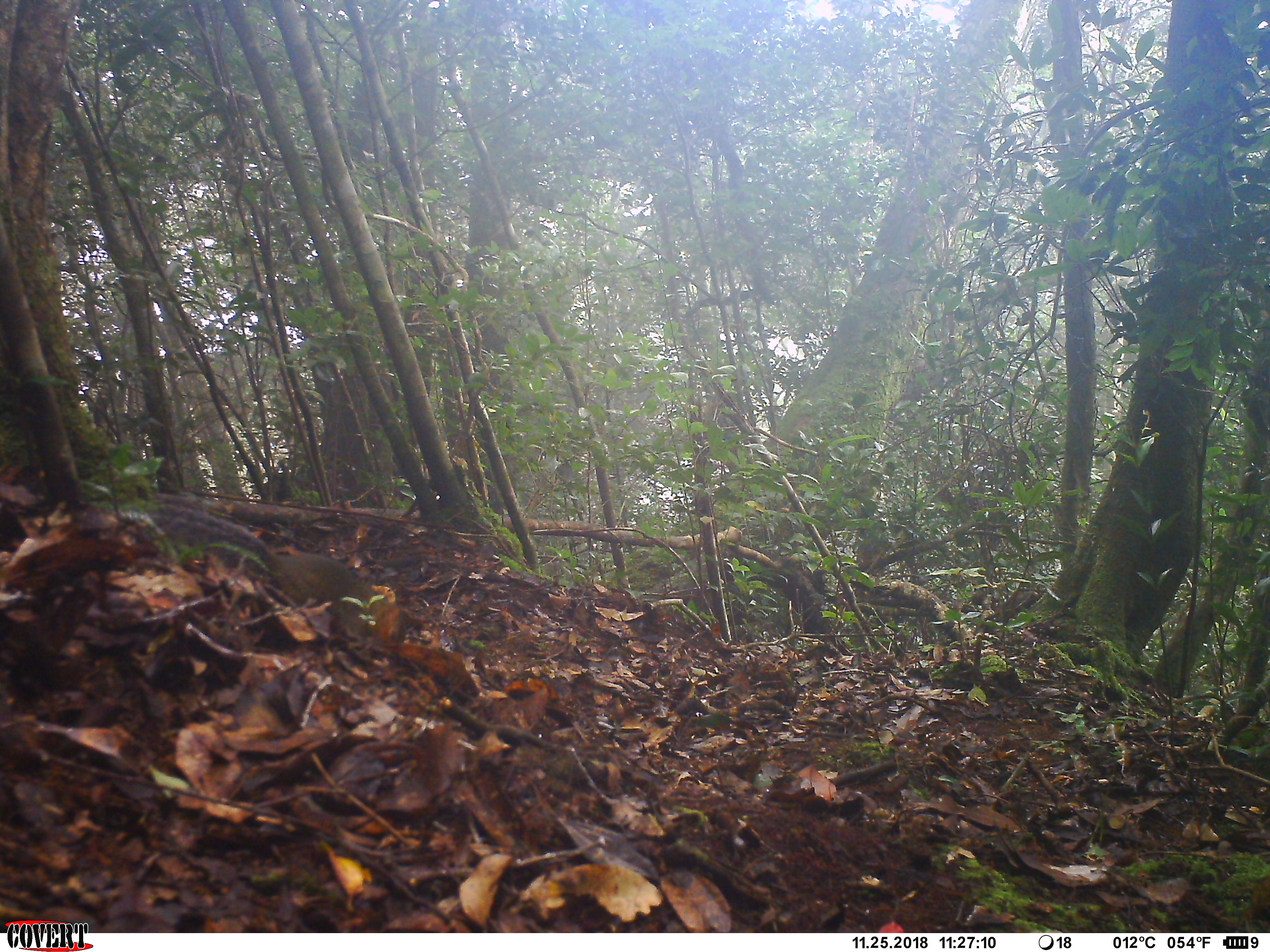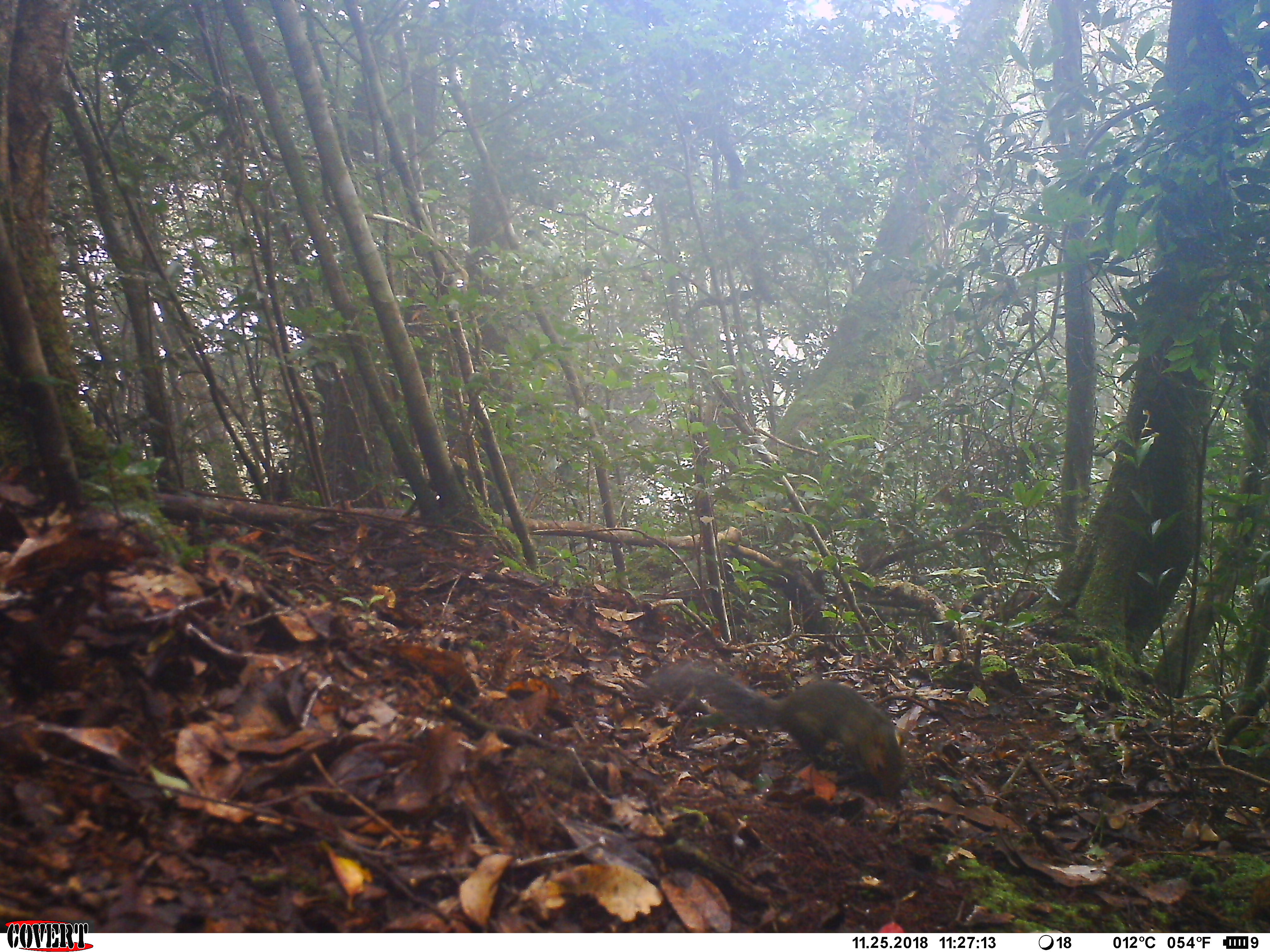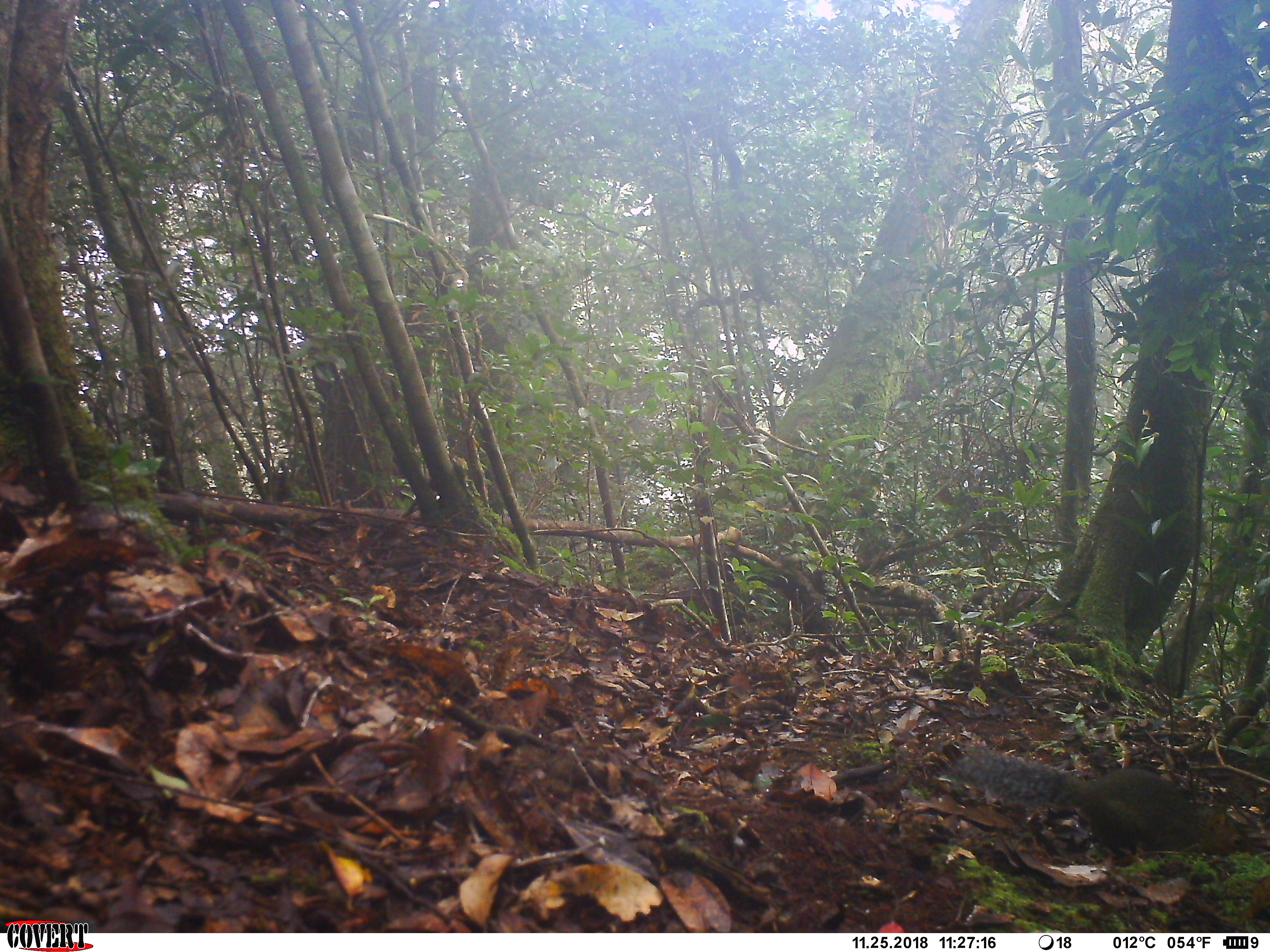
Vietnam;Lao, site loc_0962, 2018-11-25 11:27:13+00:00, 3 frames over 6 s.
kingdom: Animalia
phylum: Chordata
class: Mammalia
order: Rodentia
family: Sciuridae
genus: Dremomys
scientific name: Dremomys rufigenis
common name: red-cheeked squirrel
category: red cheeked squirrel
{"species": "red cheeked squirrel (red-cheeked squirrel) (Dremomys rufigenis)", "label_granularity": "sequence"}